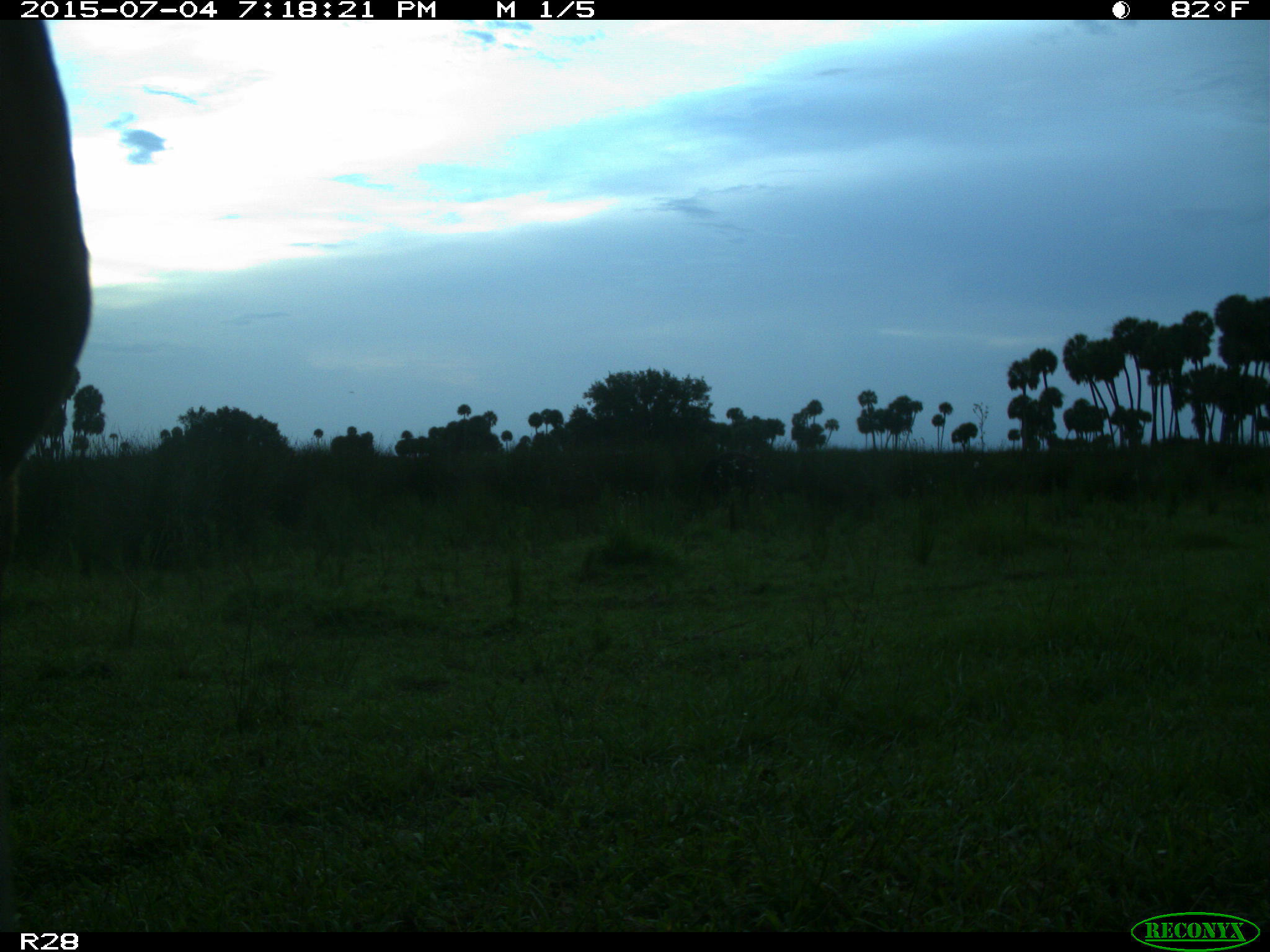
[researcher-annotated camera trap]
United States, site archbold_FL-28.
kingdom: Animalia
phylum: Chordata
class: Mammalia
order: Artiodactyla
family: Bovidae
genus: Bos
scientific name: Bos taurus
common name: domestic cow